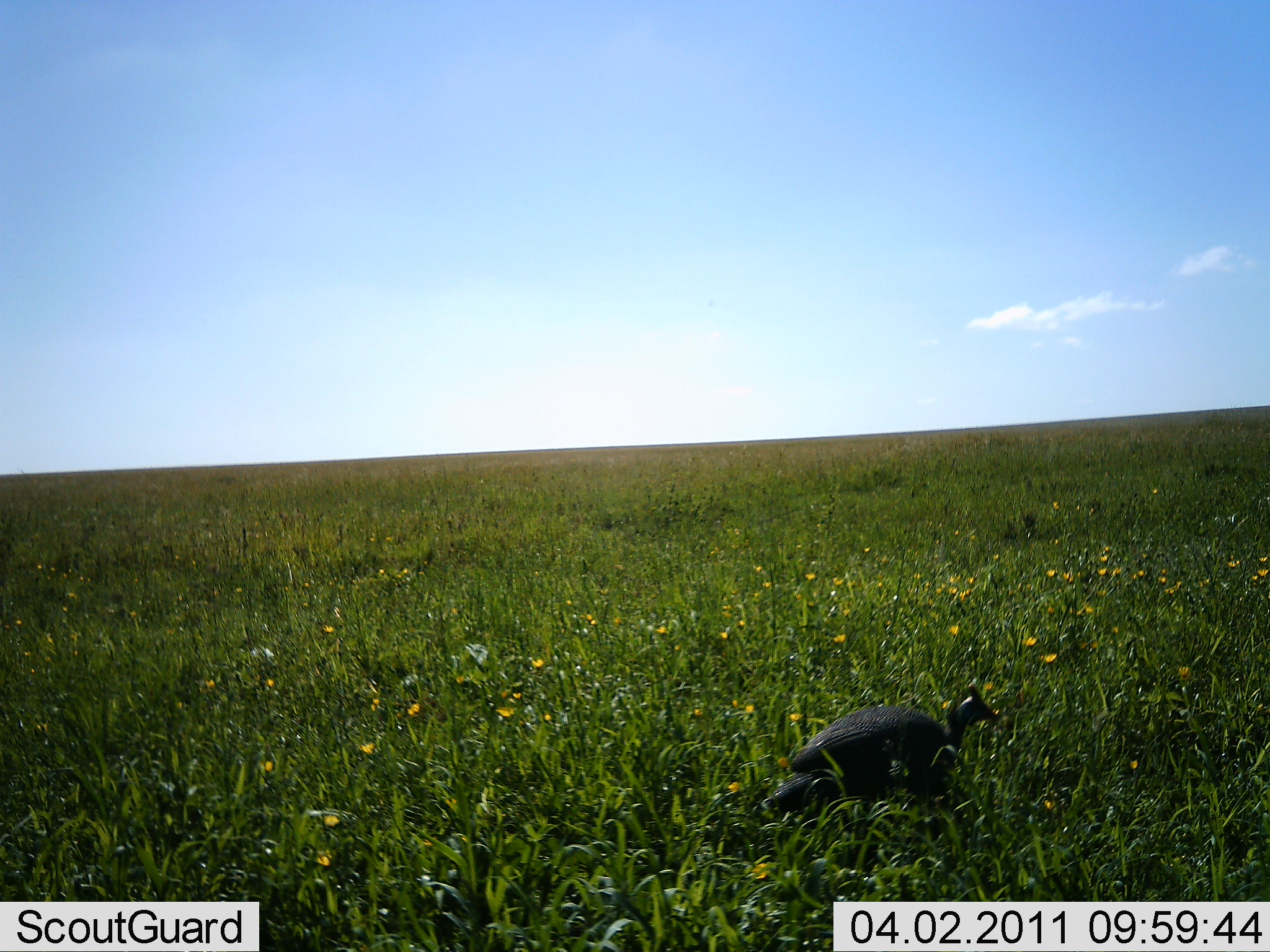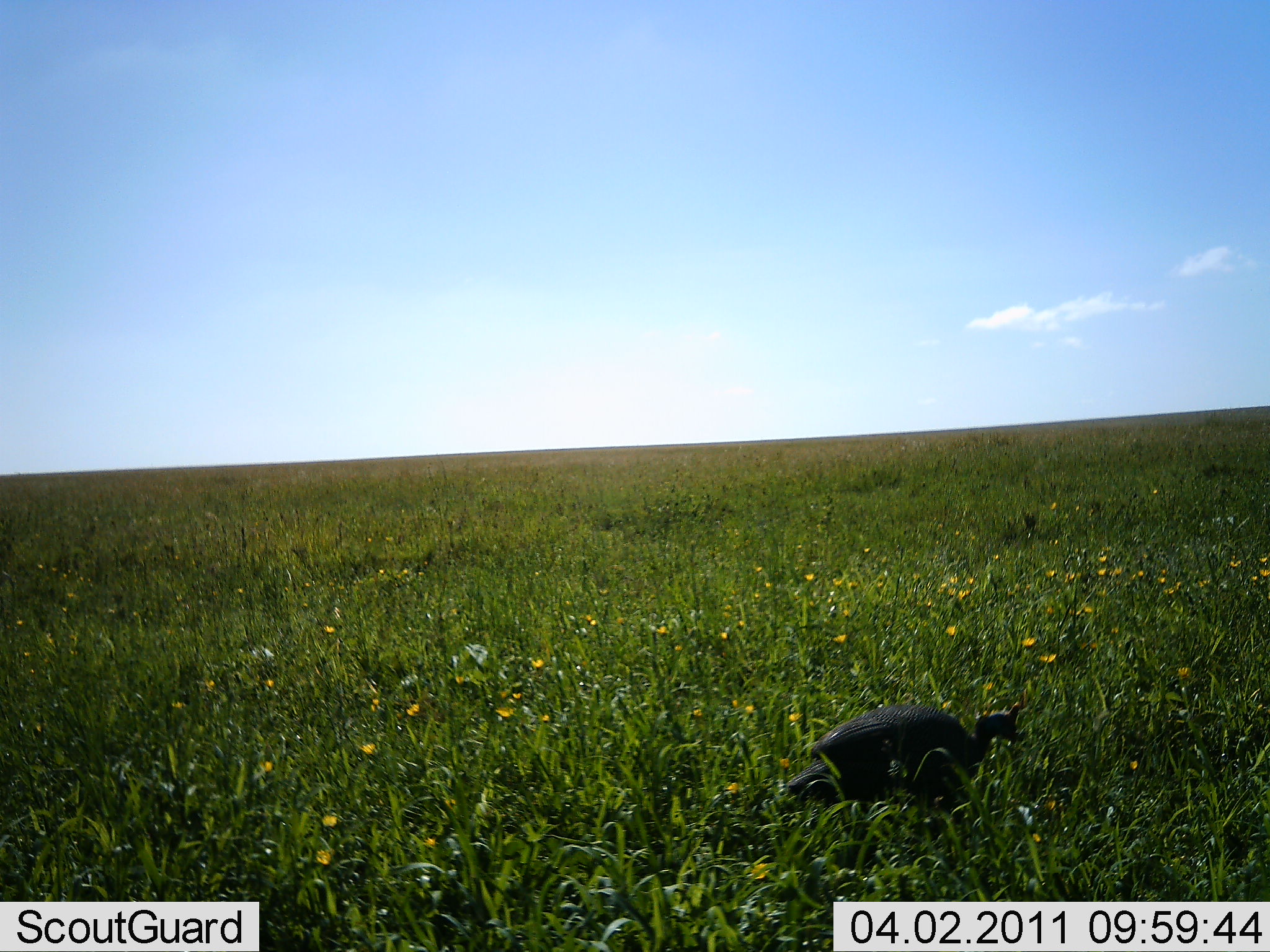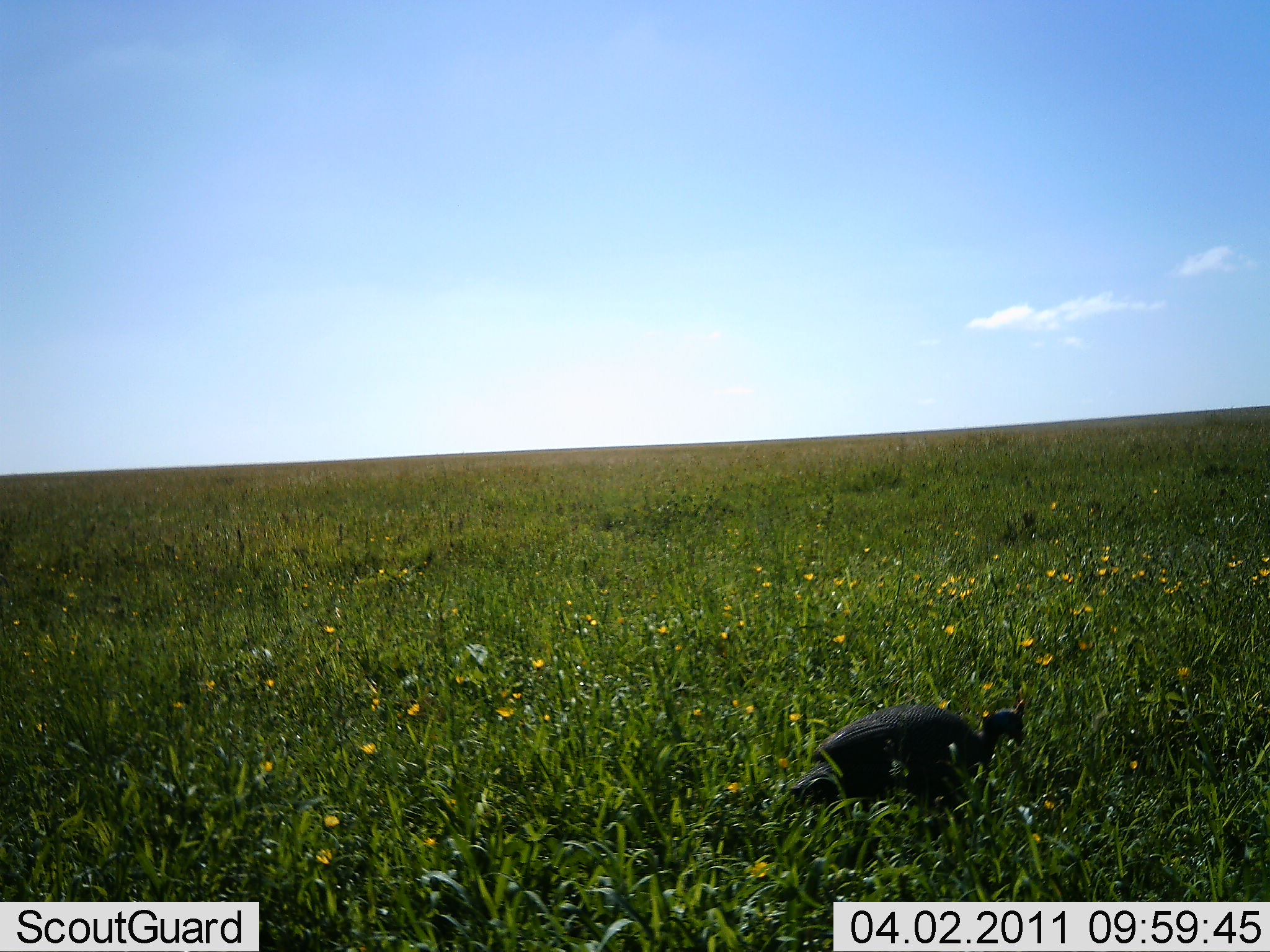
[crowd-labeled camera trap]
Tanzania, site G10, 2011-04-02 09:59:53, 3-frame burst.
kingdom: Animalia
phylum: Chordata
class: Aves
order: Galliformes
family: Numididae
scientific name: Numididae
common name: guinea fowl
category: guineafowl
Guineafowl (guinea fowl) (Numididae), count 1. Behavior (volunteer vote fractions): standing 21%, resting 0%, moving 43%, interacting 7%. Young present (vote fraction): 0%. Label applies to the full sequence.